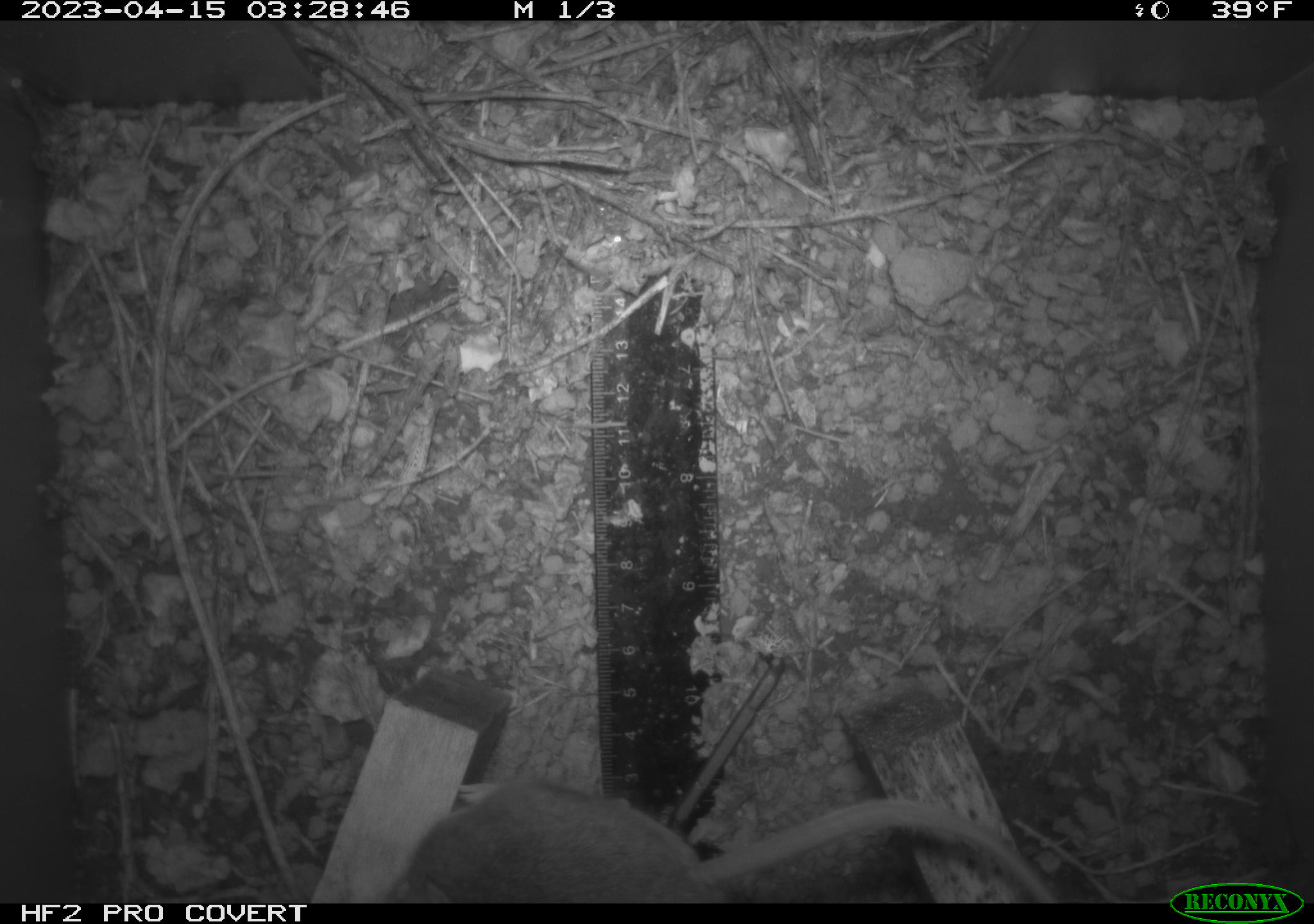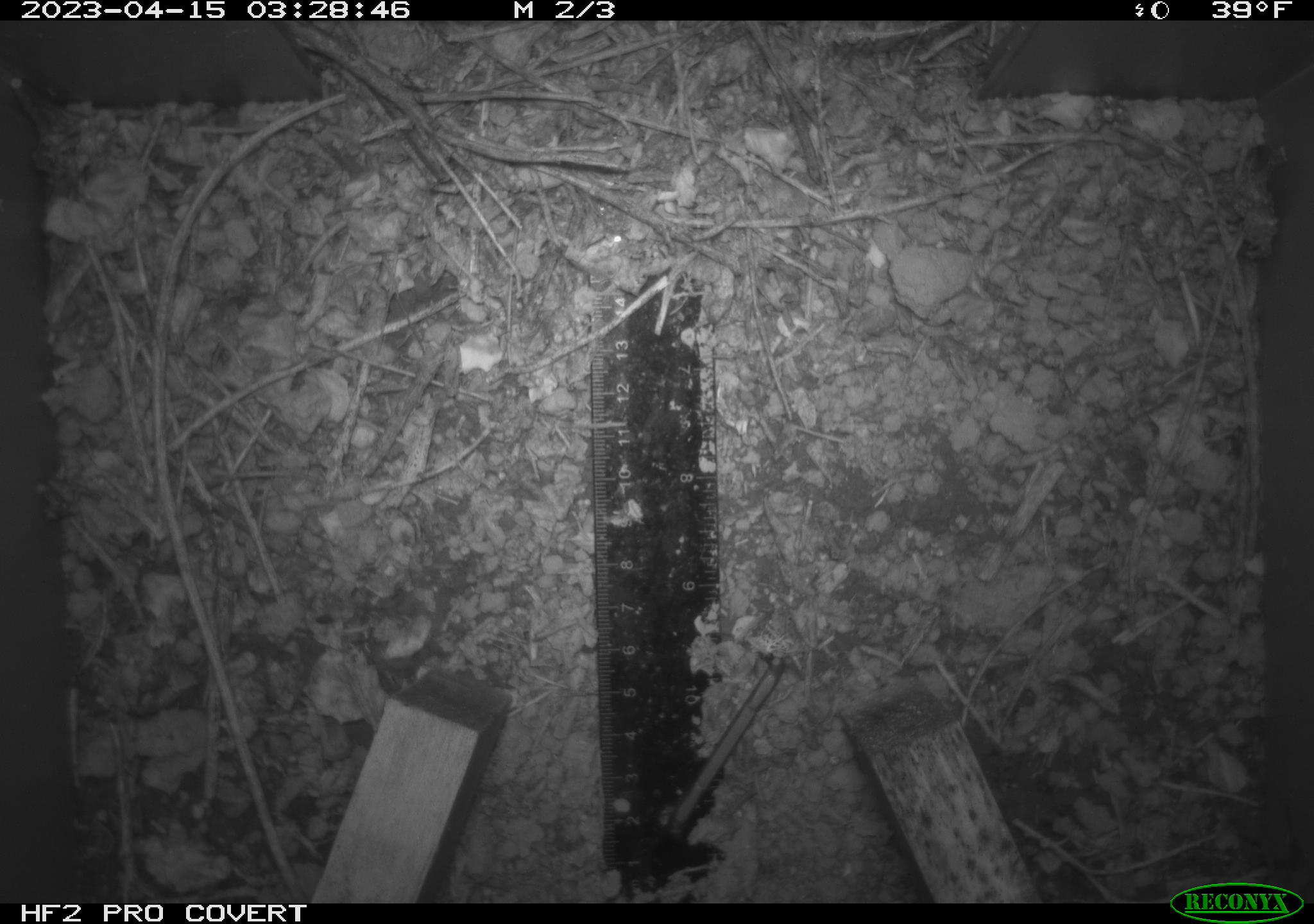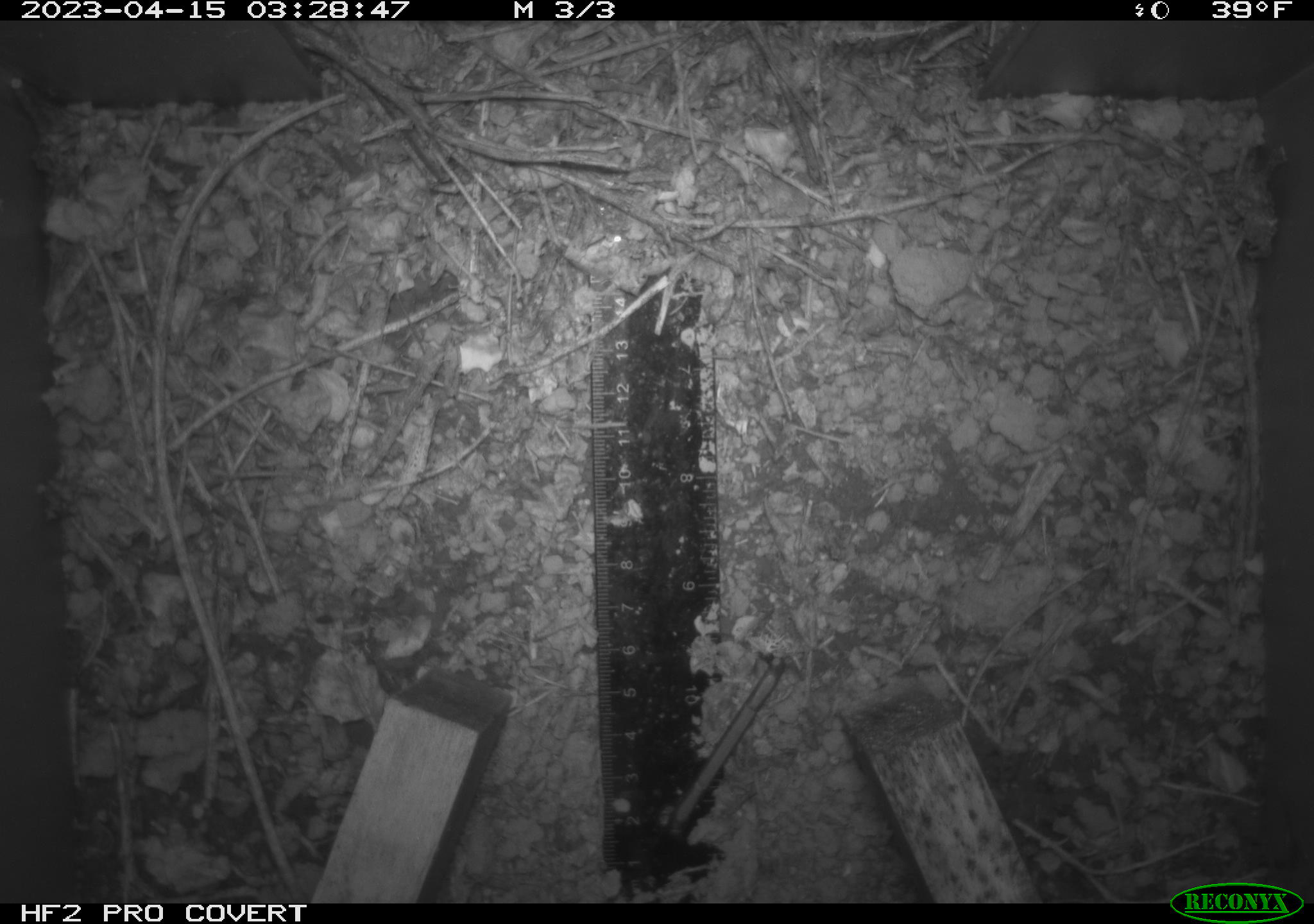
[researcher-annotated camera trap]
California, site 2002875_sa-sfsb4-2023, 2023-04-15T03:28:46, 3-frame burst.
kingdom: Animalia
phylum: Chordata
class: Mammalia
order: Rodentia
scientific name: Rodentia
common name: mouse species